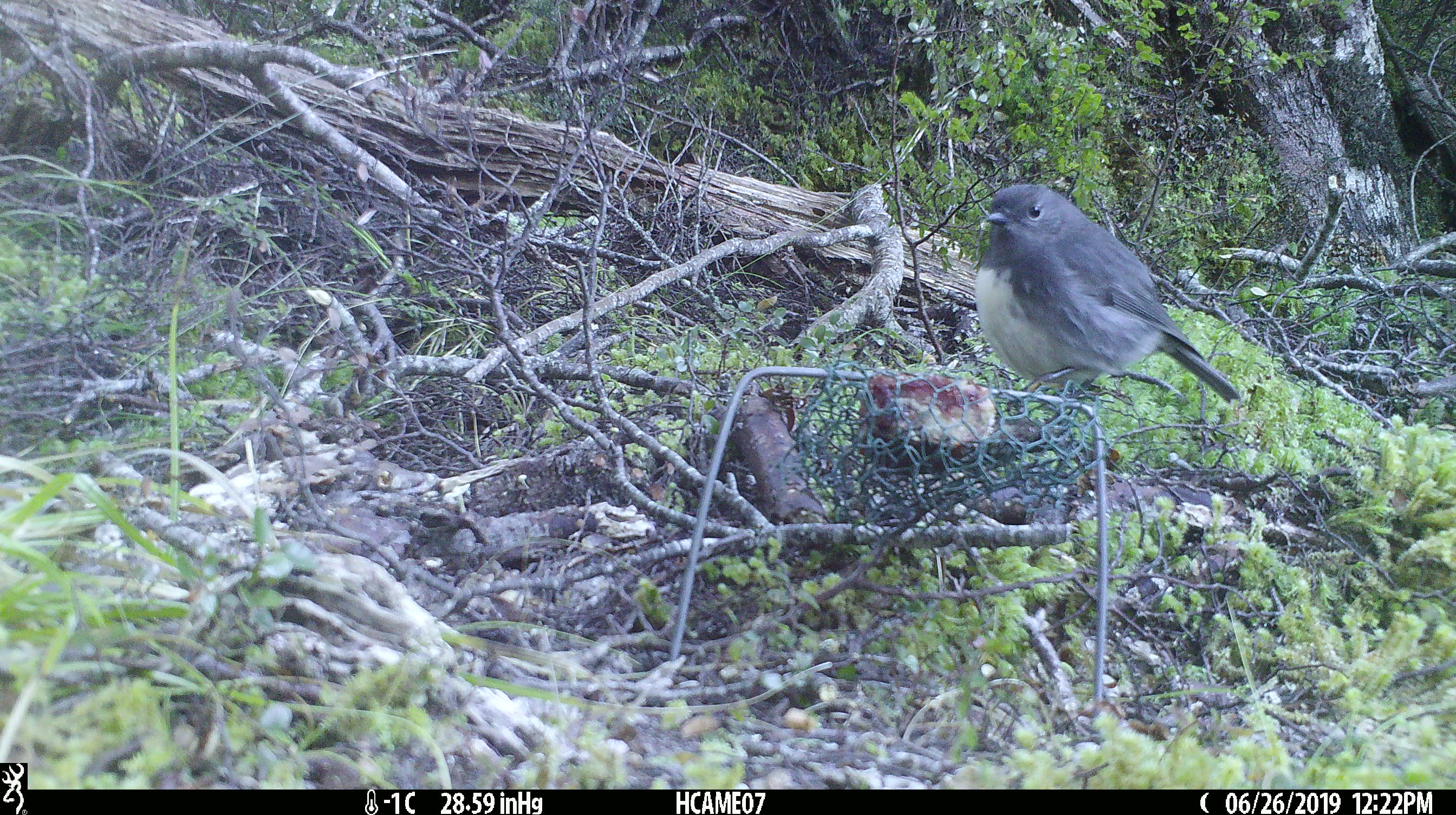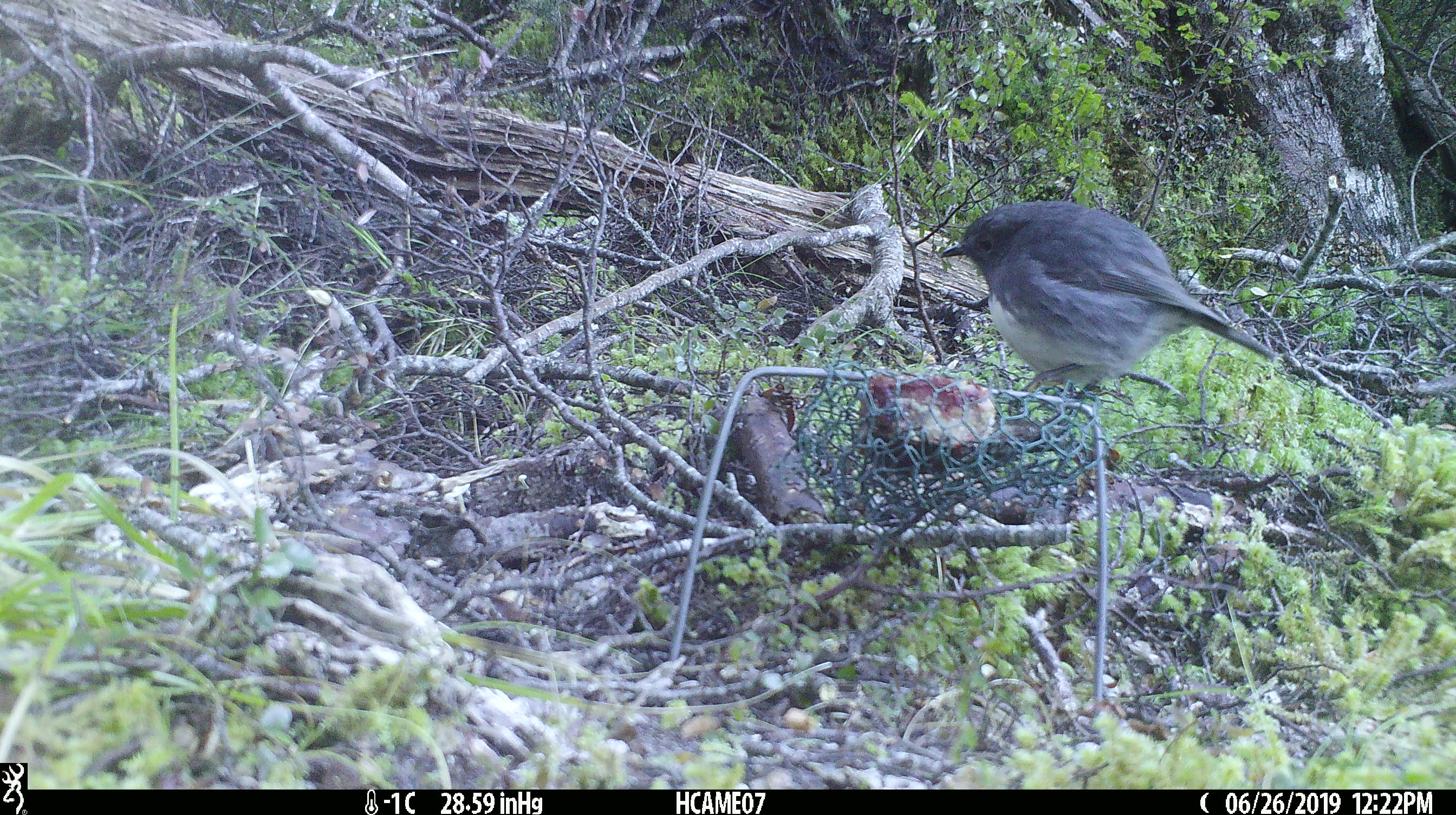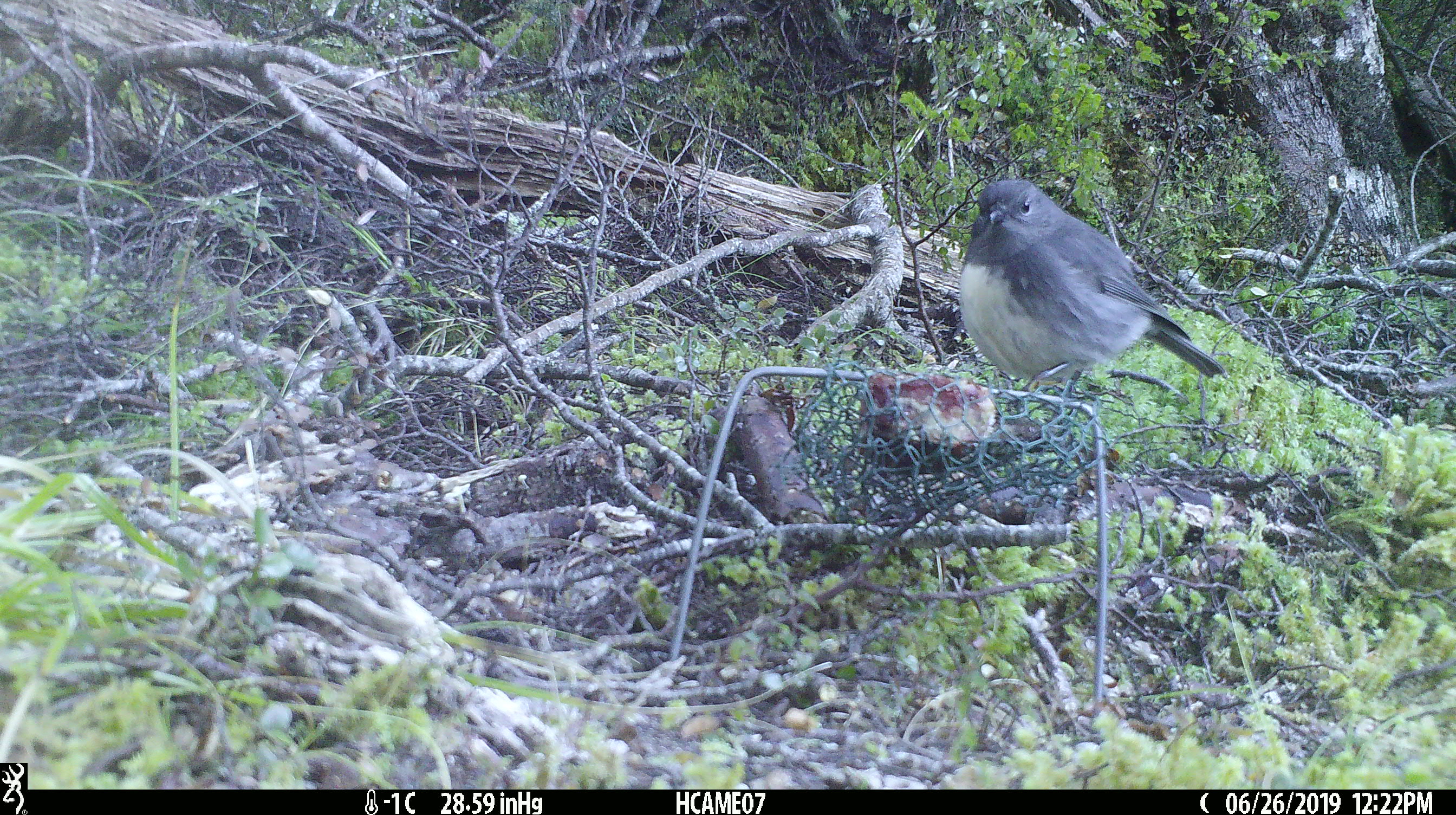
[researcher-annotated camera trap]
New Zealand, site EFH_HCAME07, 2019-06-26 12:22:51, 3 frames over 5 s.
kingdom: Animalia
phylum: Chordata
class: Aves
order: Passeriformes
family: Petroicidae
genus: Petroica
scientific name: Petroica australis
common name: new zealand robin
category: robin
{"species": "robin (new zealand robin) (Petroica australis)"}